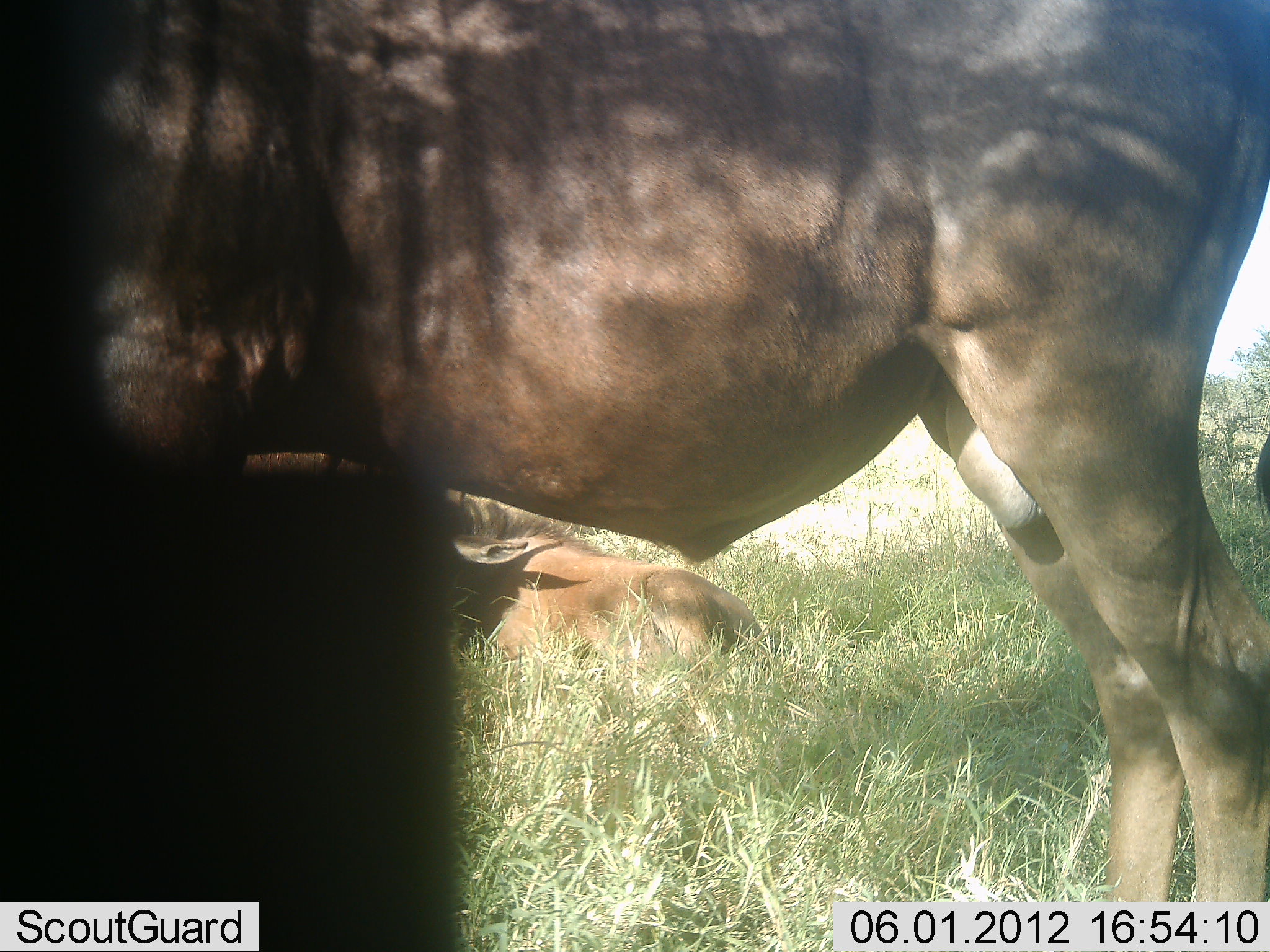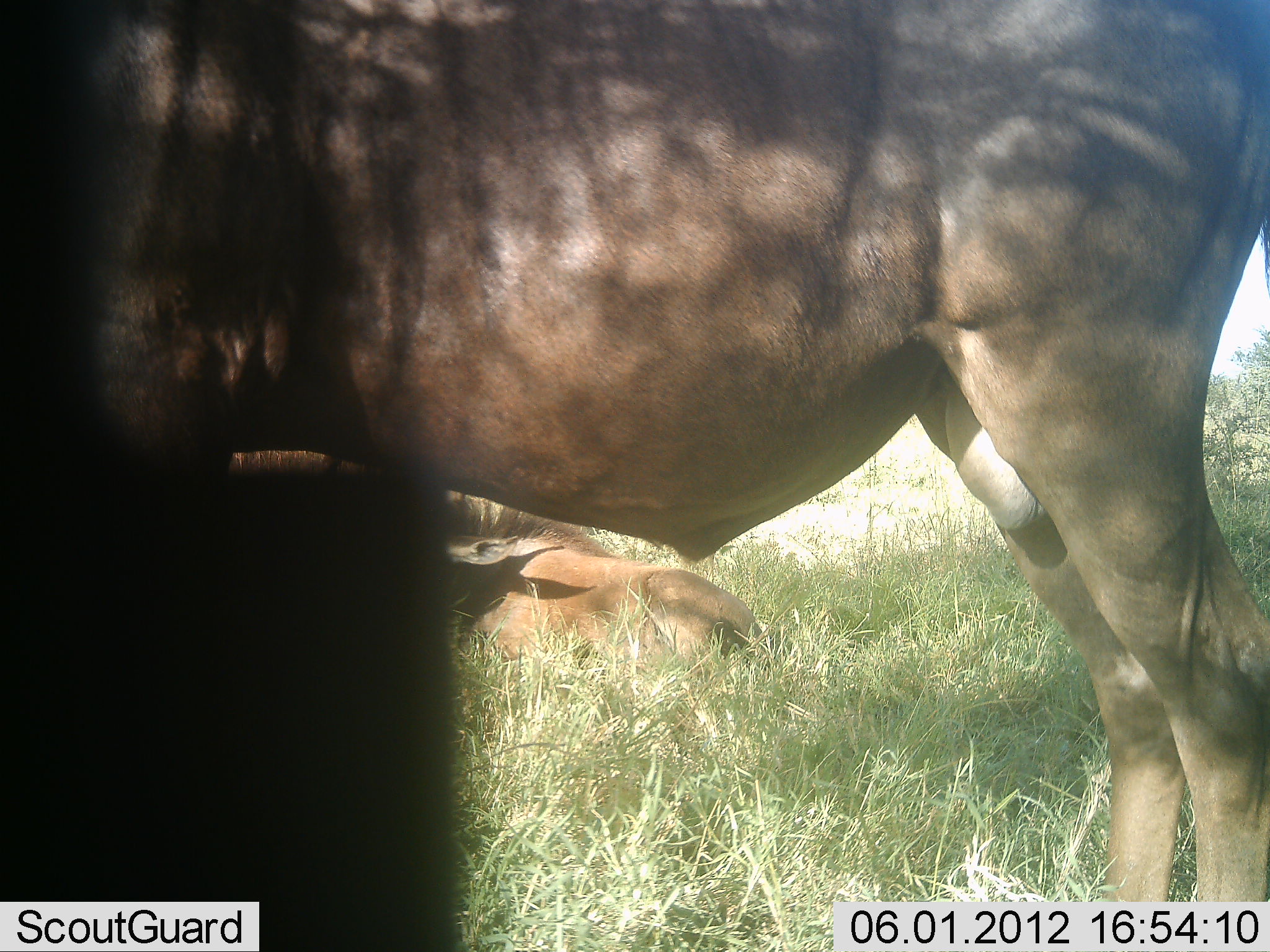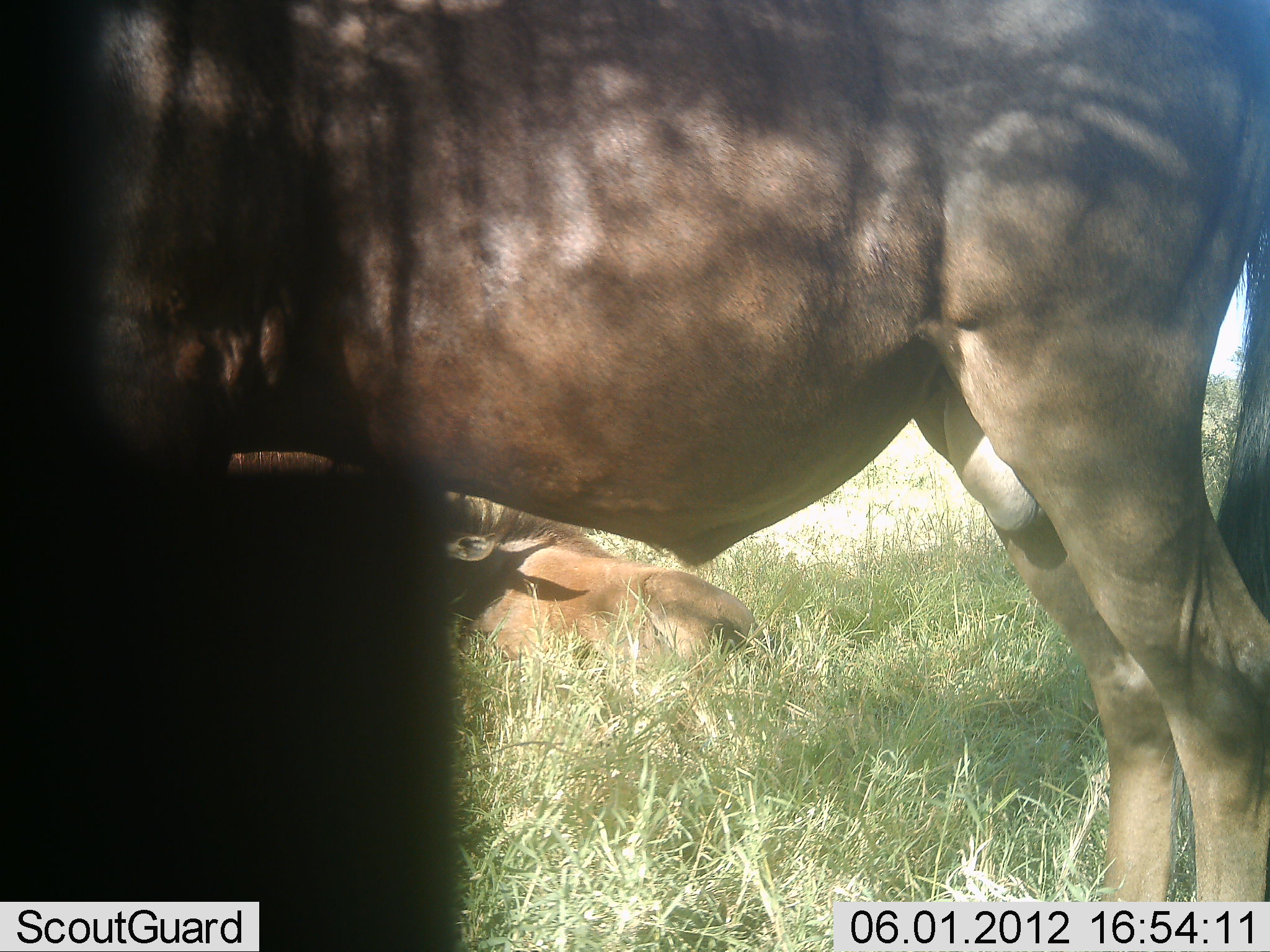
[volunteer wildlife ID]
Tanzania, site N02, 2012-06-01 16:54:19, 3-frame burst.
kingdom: Animalia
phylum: Chordata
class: Mammalia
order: Artiodactyla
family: Bovidae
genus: Connochaetes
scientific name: Connochaetes taurinus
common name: blue wildebeest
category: wildebeest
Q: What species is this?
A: Wildebeest (blue wildebeest) (Connochaetes taurinus).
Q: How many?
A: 2.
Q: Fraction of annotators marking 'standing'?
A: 90%.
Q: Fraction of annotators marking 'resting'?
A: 100%.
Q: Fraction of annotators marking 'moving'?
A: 0%.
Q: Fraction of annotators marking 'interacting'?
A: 0%.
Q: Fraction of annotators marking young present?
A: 30%.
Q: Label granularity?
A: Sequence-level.